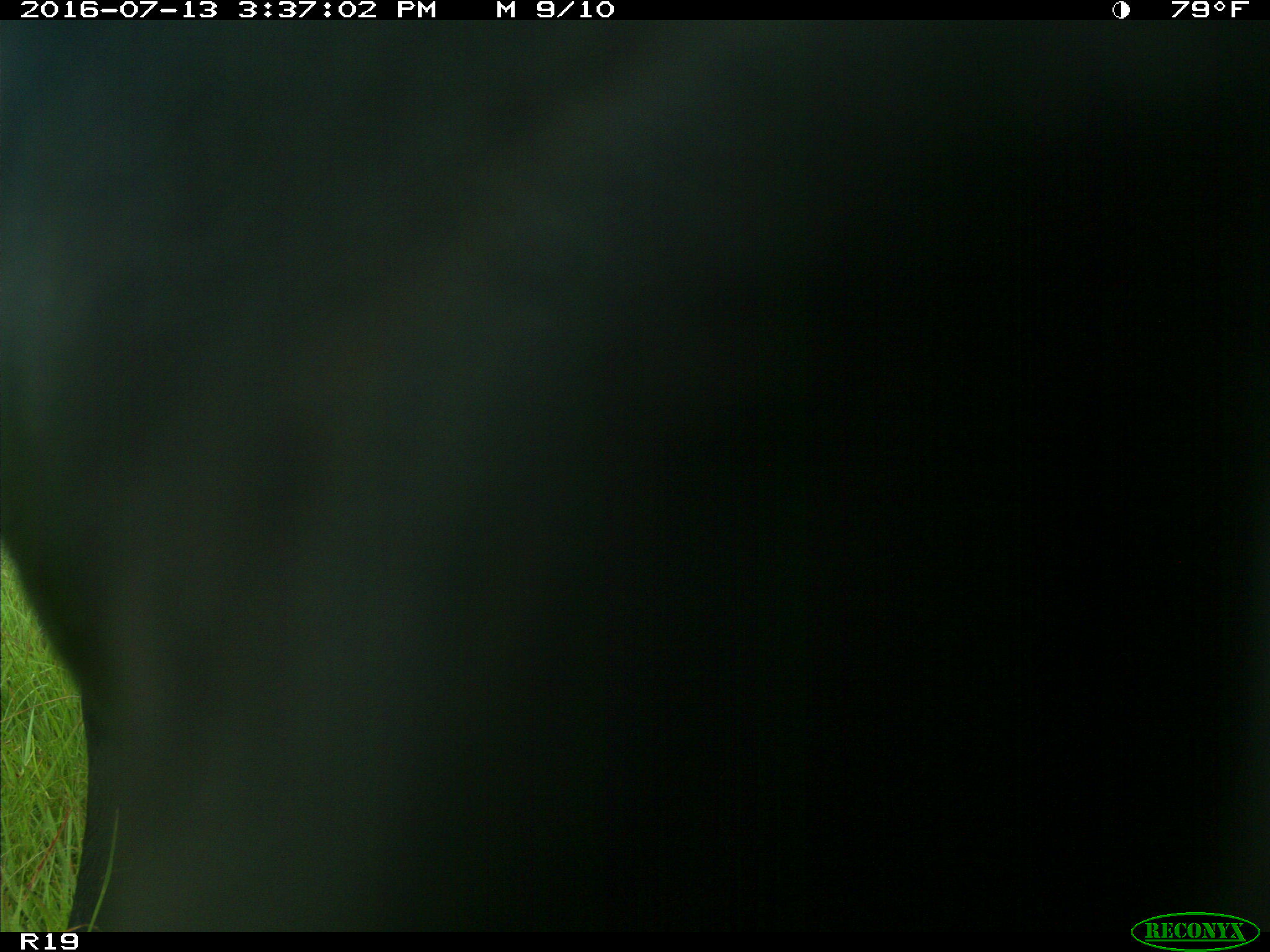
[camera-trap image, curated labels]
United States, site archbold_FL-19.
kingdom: Animalia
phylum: Chordata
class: Mammalia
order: Artiodactyla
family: Bovidae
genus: Bos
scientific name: Bos taurus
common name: domestic cow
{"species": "Bos taurus (domestic cow)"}